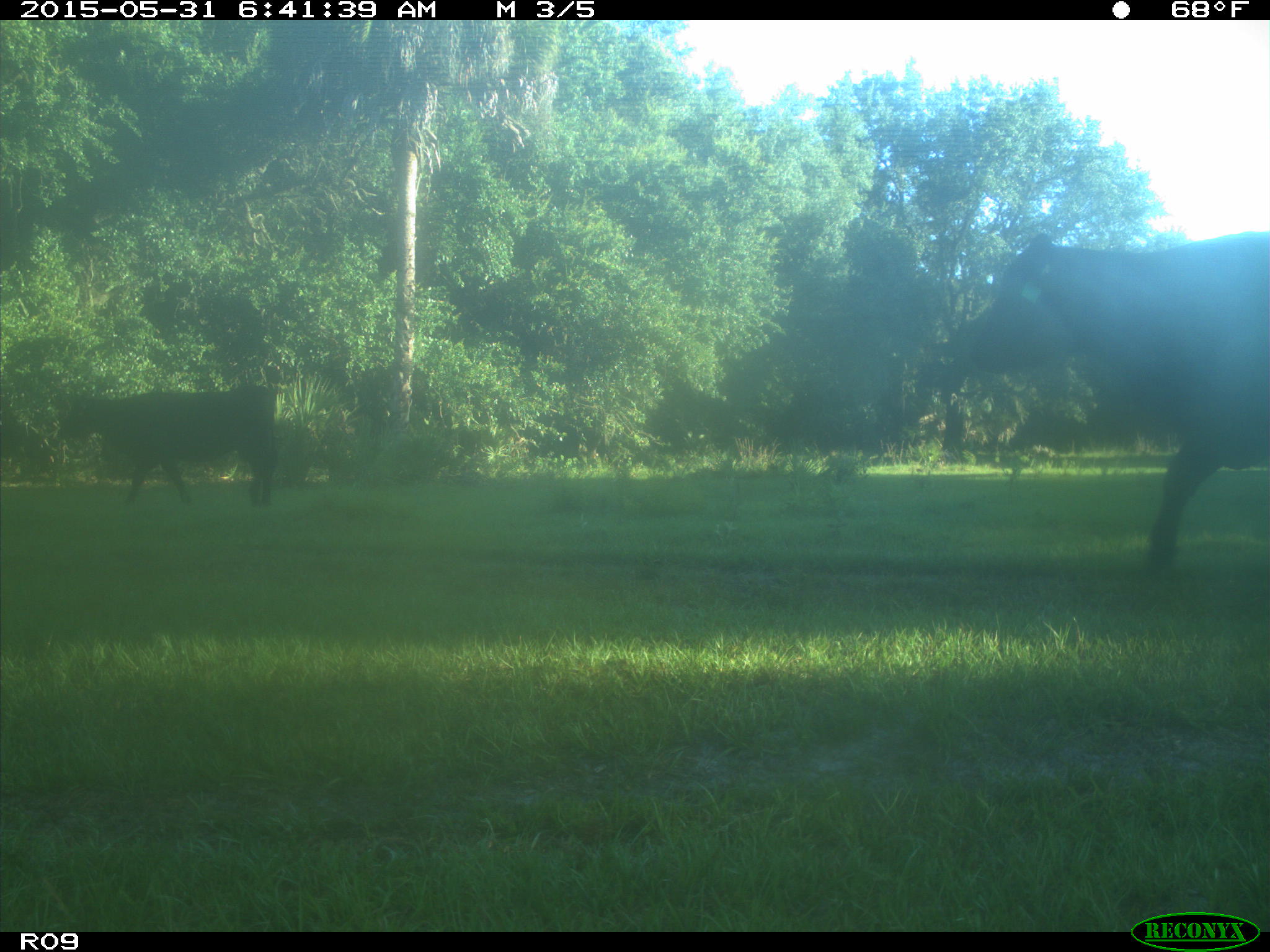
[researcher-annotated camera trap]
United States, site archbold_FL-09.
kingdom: Animalia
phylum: Chordata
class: Mammalia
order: Artiodactyla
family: Bovidae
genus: Bos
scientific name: Bos taurus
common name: domestic cow